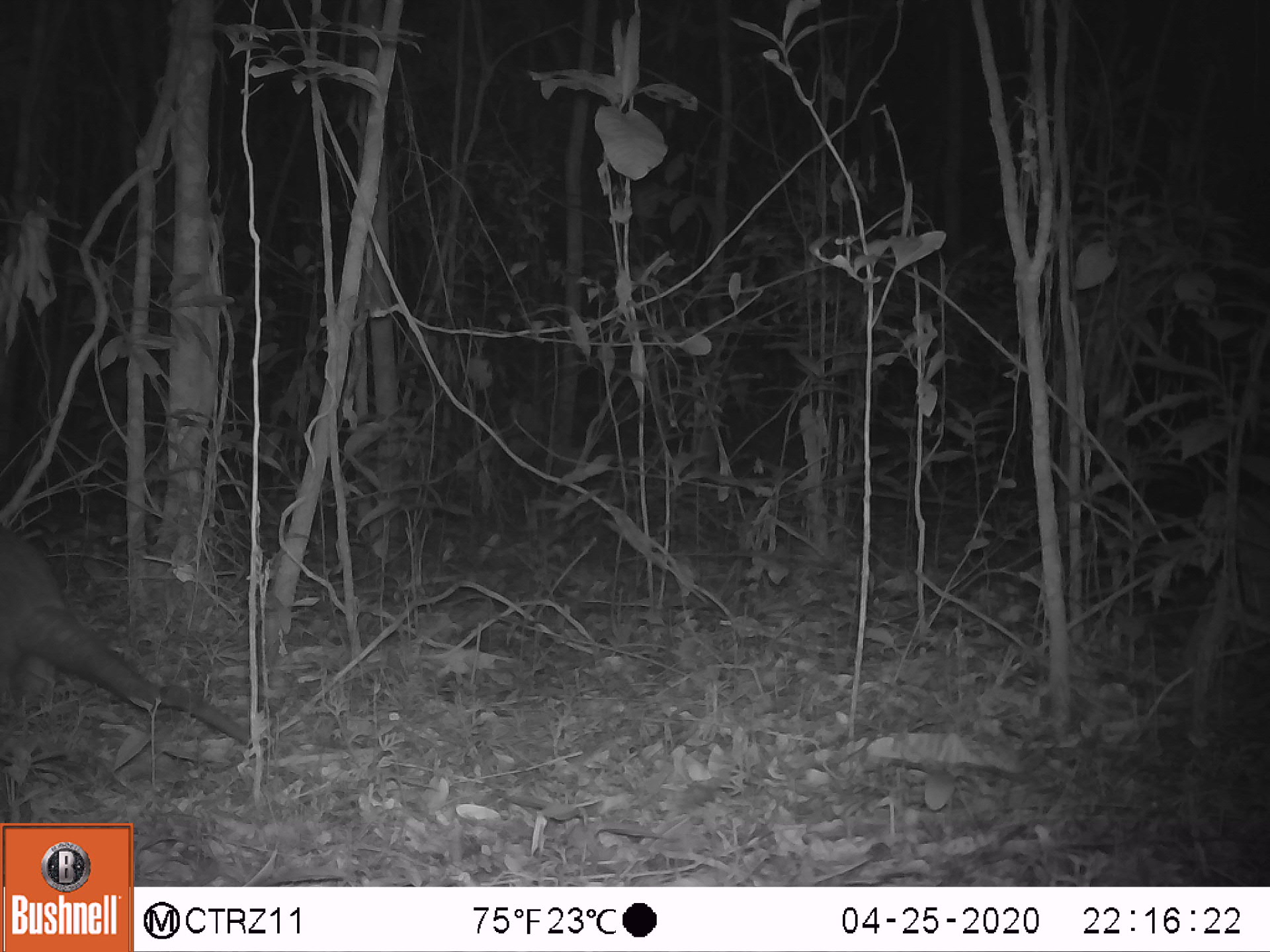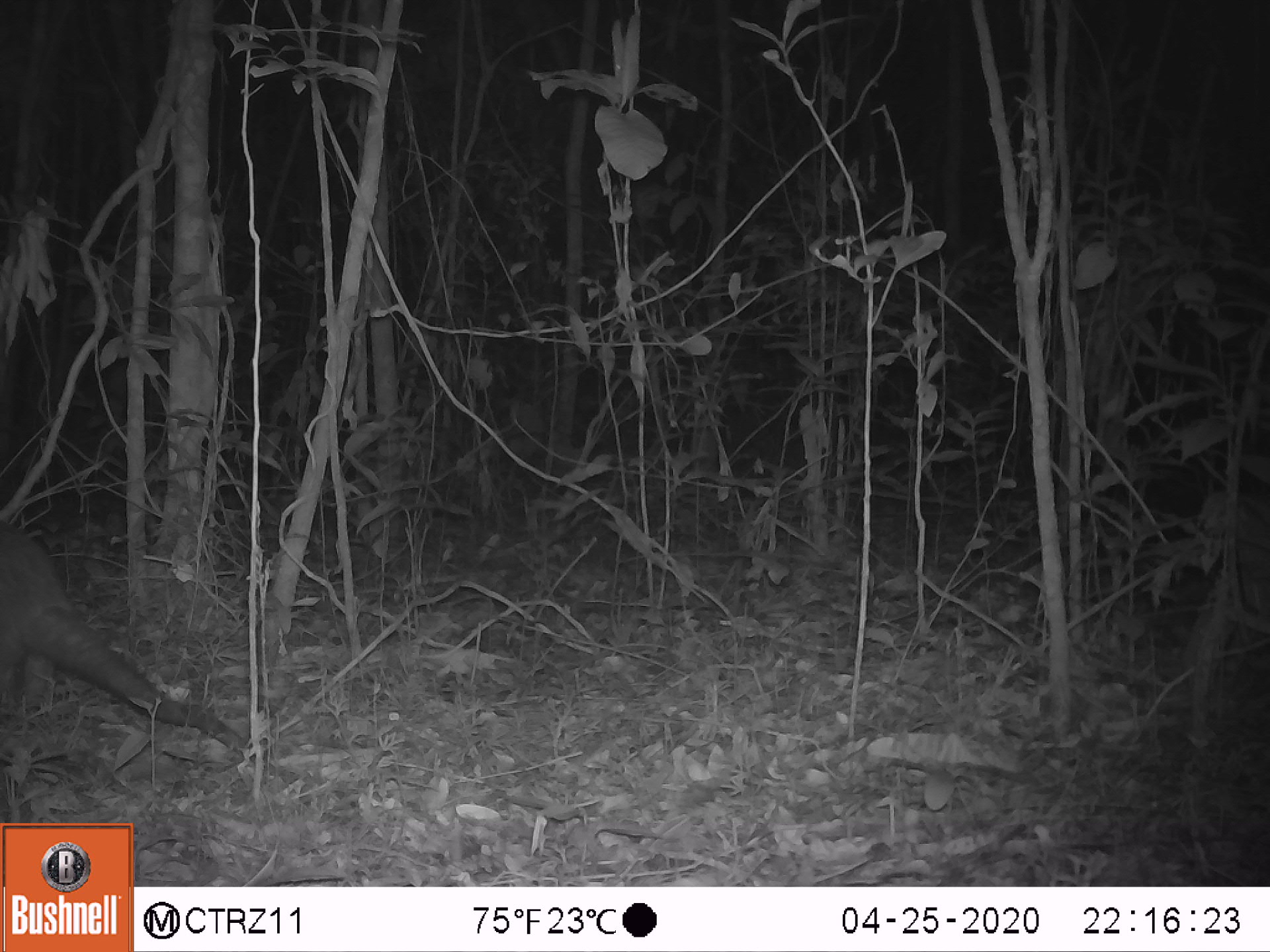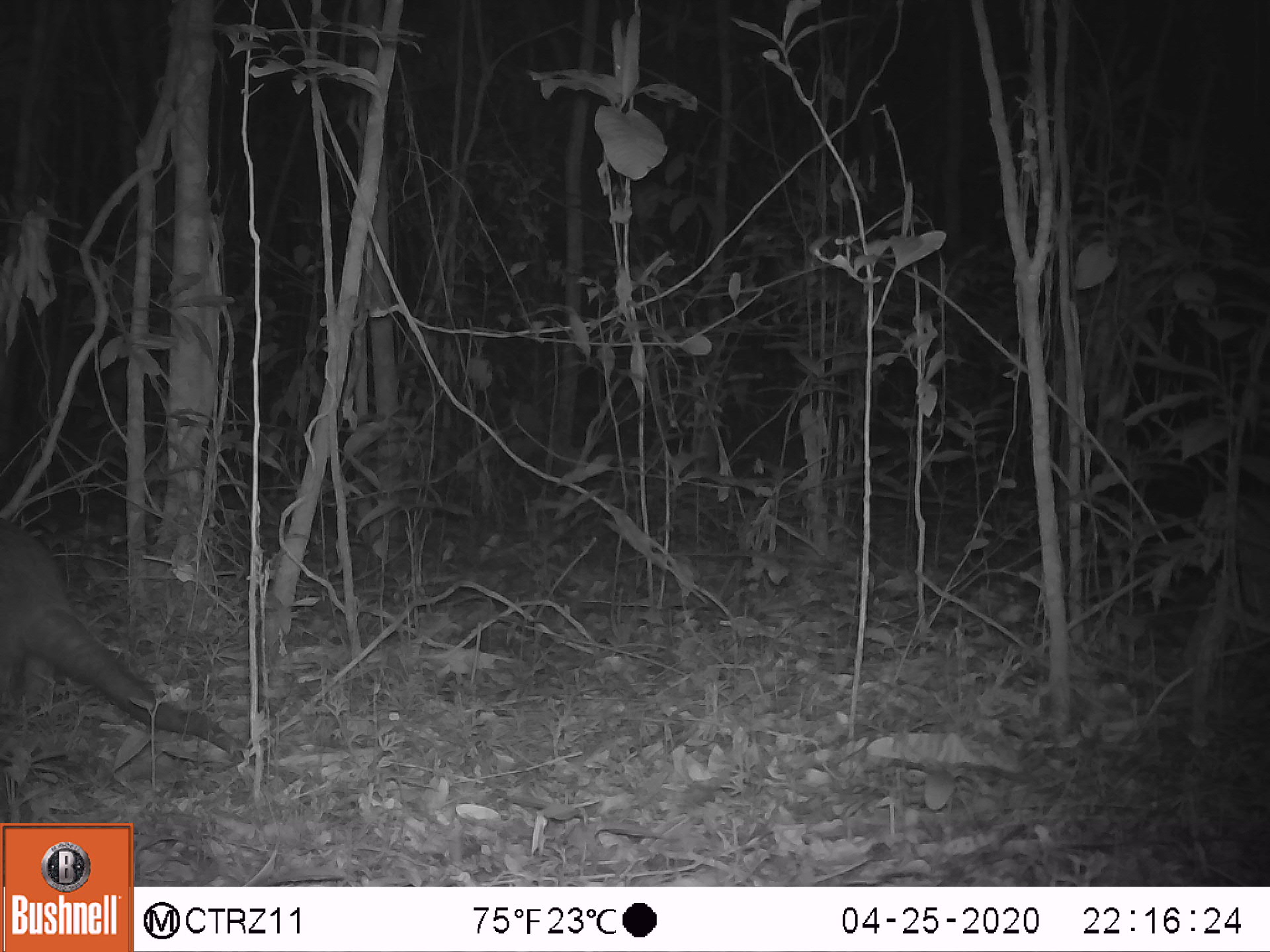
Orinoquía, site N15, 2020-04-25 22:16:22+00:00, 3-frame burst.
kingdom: Animalia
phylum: Chordata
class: Mammalia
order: Pilosa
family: Myrmecophagidae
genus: Tamandua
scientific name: Tamandua tetradactyla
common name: southern tamandua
Southern tamandua (Tamandua tetradactyla).